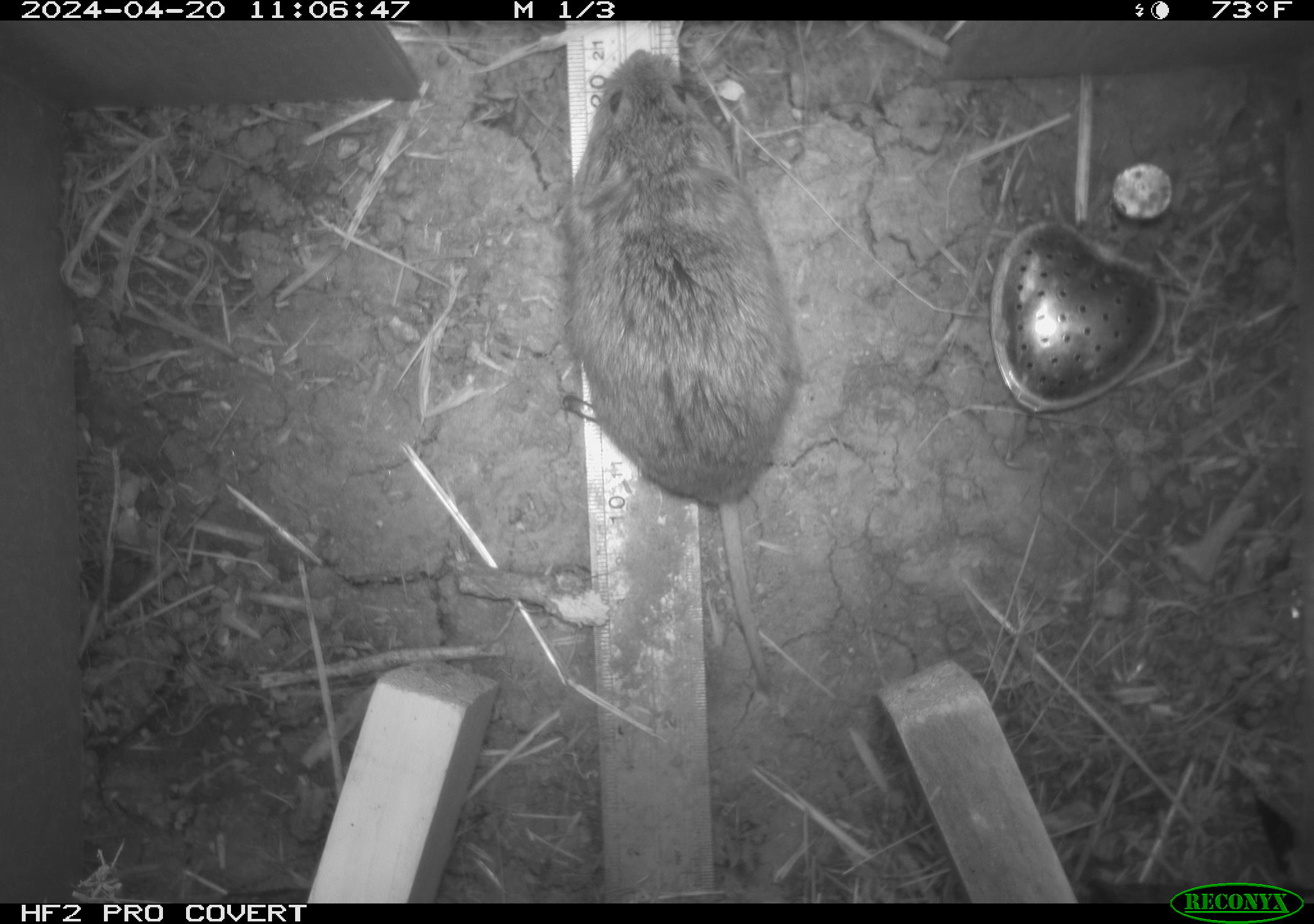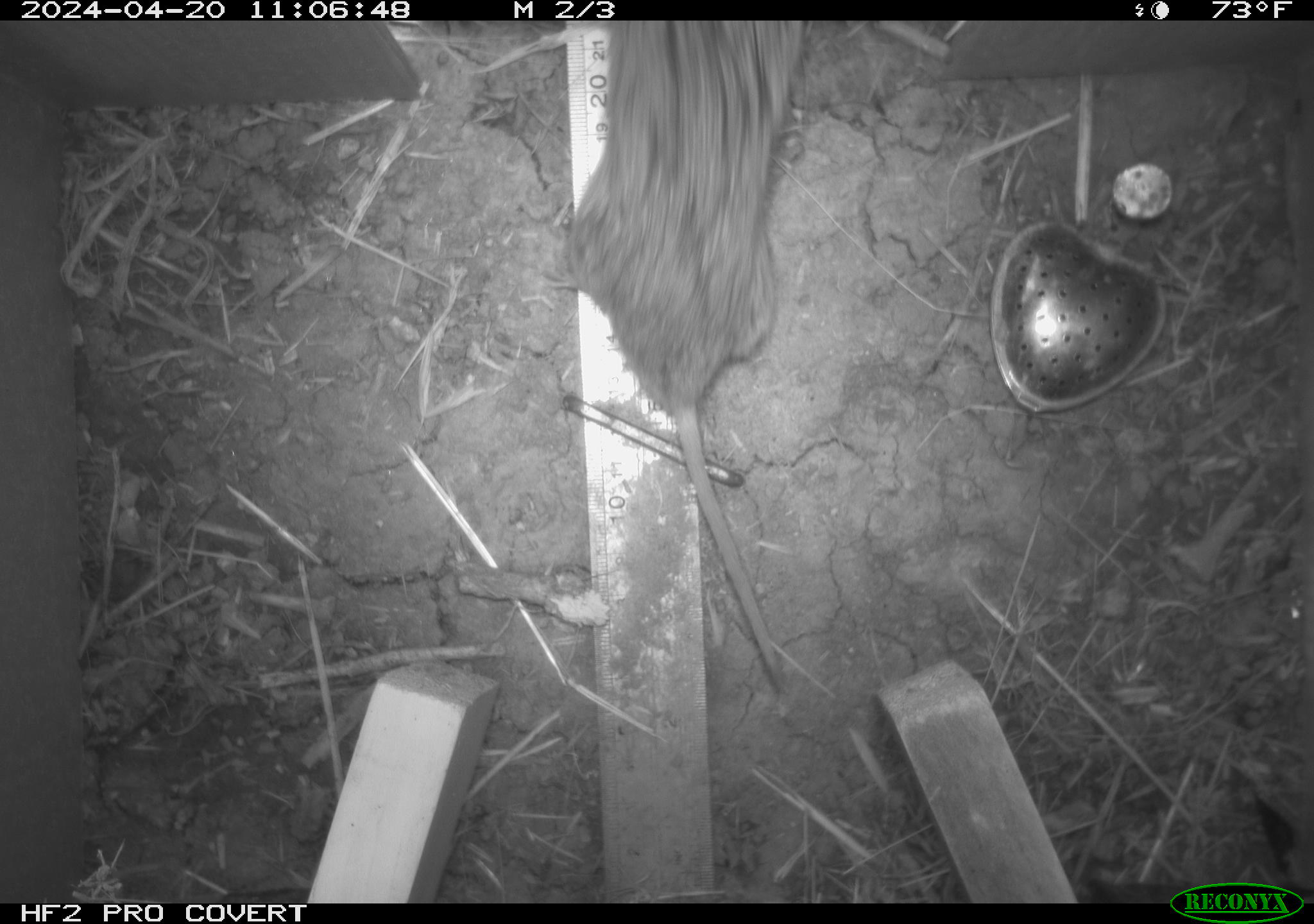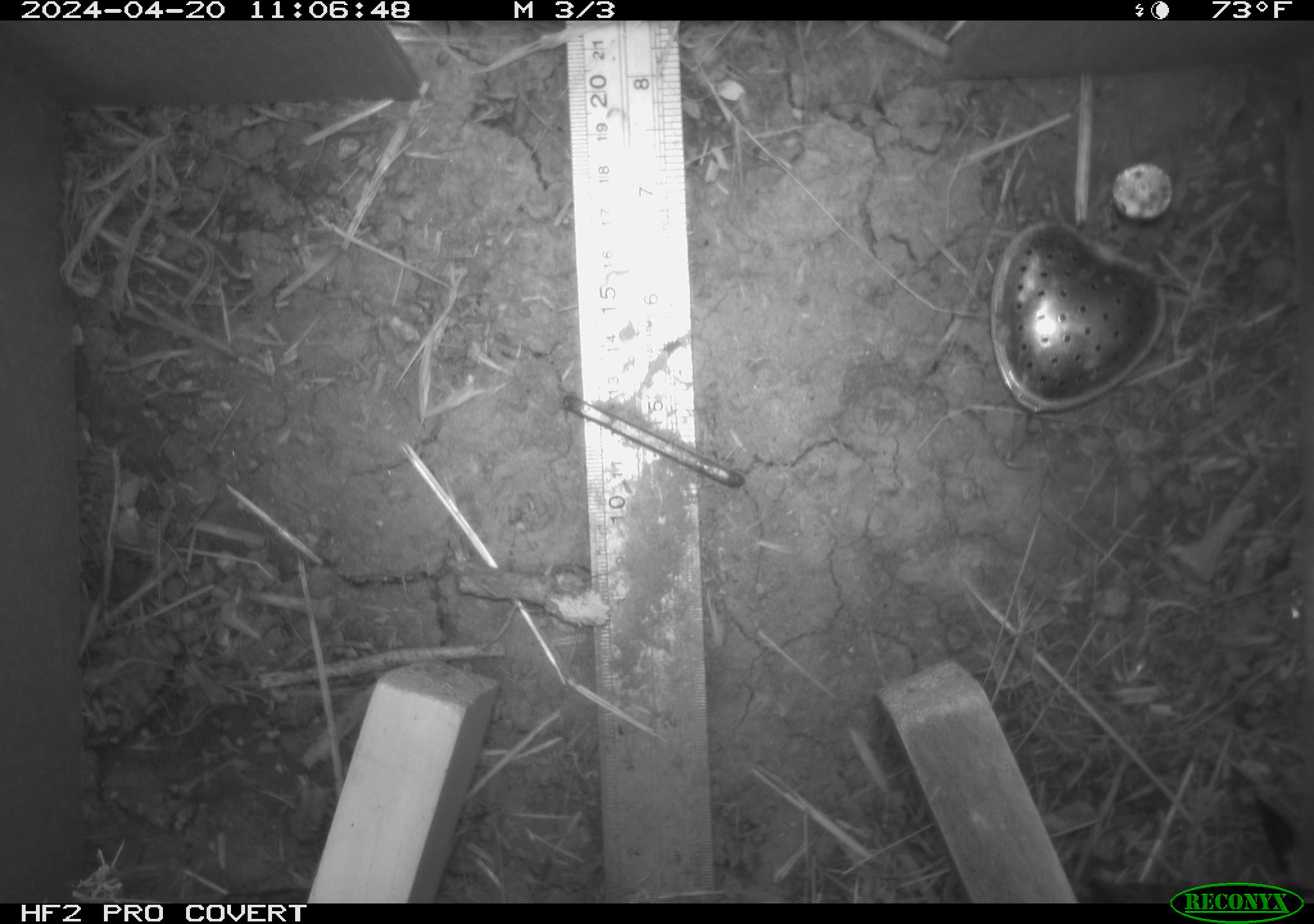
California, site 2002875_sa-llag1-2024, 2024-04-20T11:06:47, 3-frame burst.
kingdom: Animalia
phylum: Chordata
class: Mammalia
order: Rodentia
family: Cricetidae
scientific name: Arvicolinae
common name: voles, lemmings, and muskrats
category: arvicolinae subfamily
Arvicolinae subfamily (voles, lemmings, and muskrats) (Arvicolinae).